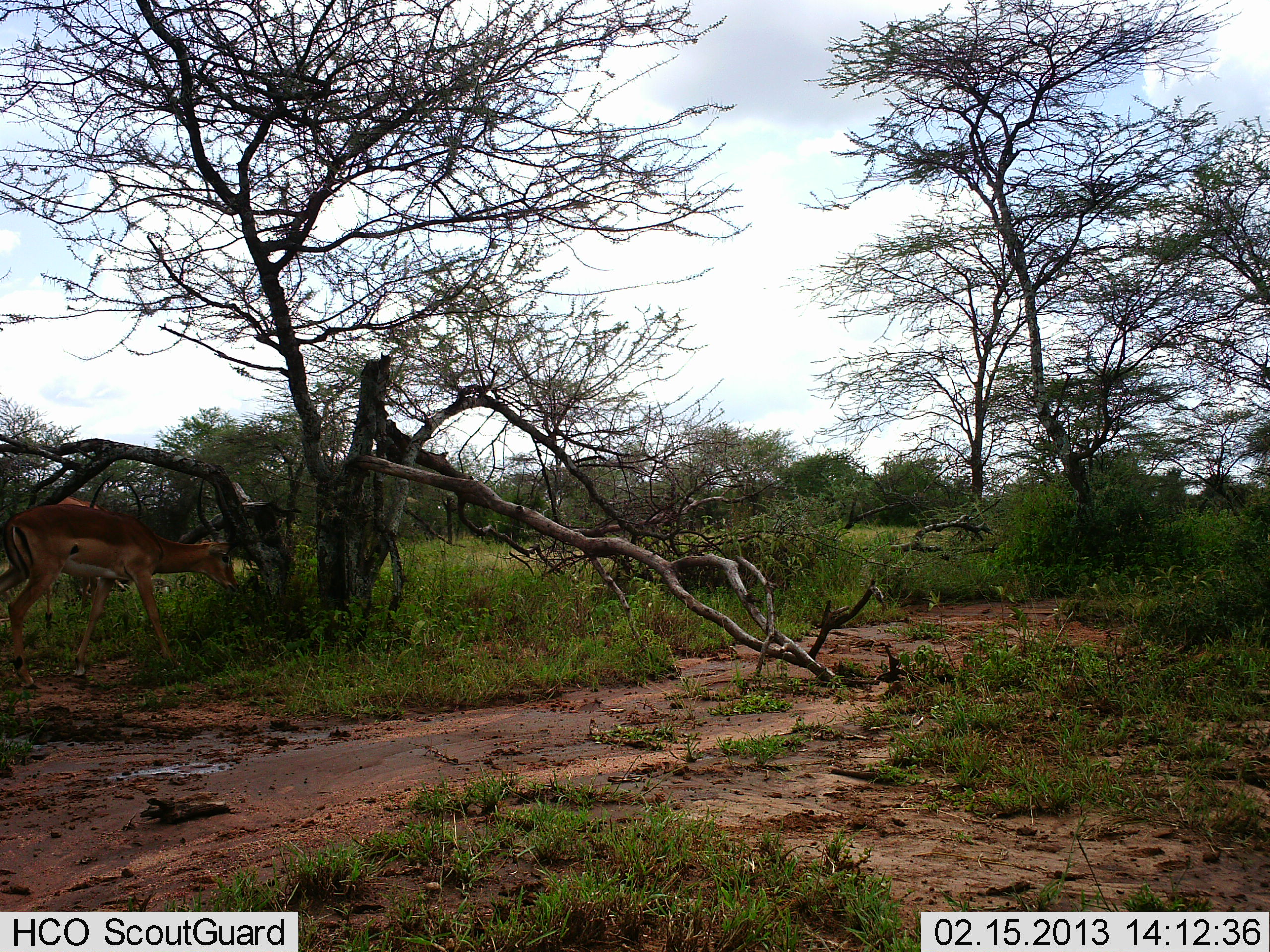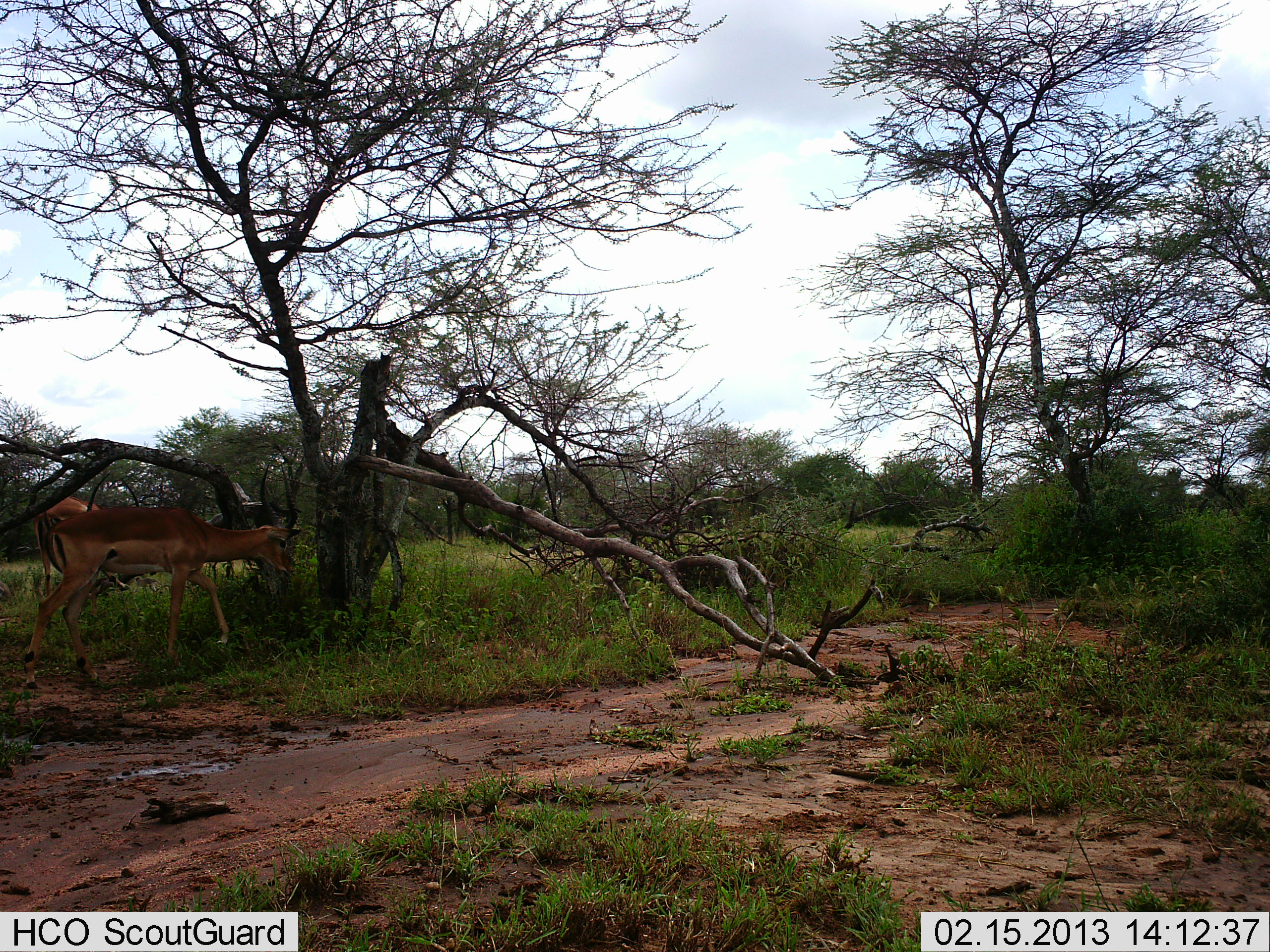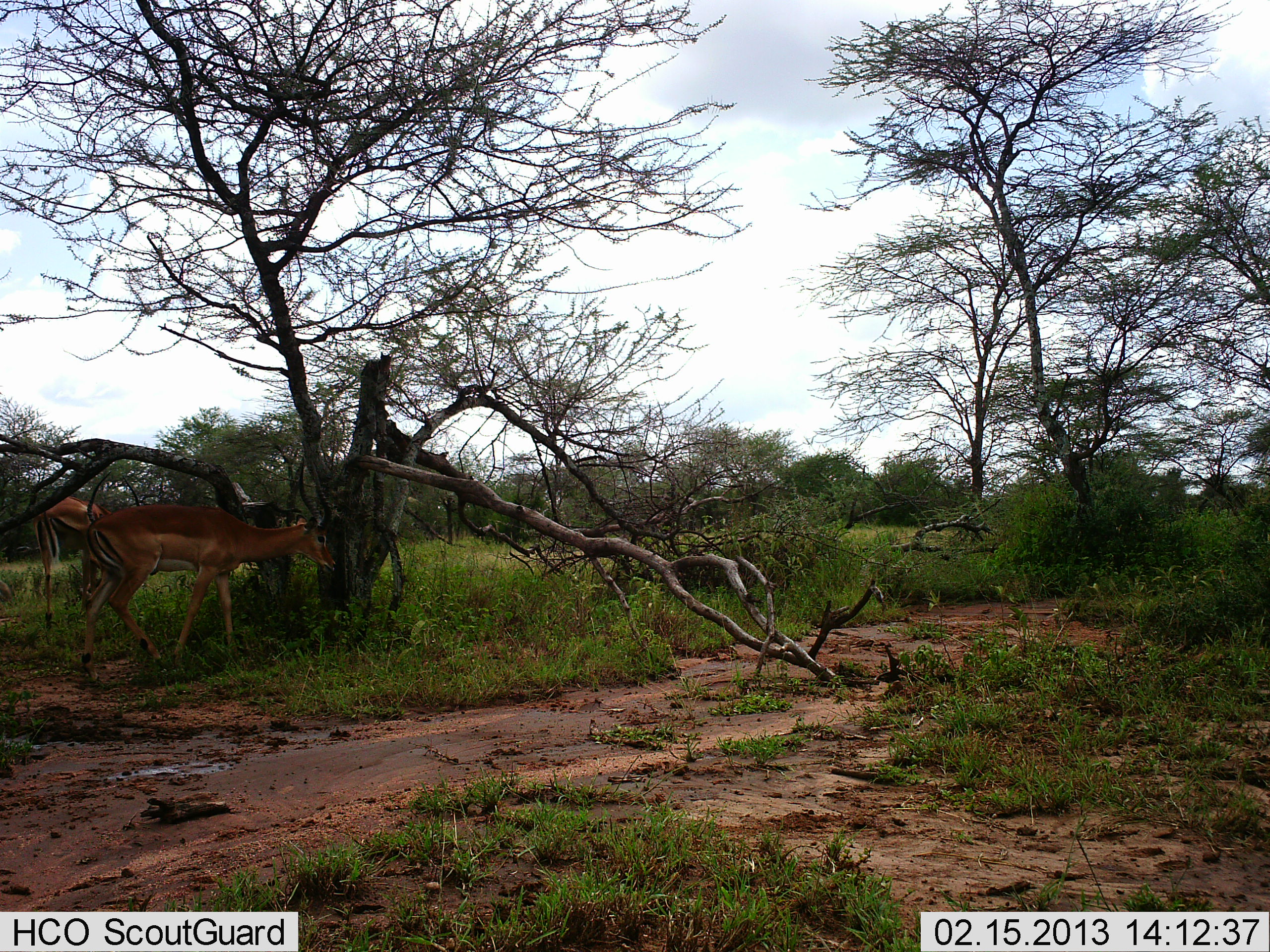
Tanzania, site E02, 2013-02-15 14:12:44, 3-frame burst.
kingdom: Animalia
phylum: Chordata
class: Mammalia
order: Artiodactyla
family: Bovidae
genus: Aepyceros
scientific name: Aepyceros melampus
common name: impala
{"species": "impala (Aepyceros melampus)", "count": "2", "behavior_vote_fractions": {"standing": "39%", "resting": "0%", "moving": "77%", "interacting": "0%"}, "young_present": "0%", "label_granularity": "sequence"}